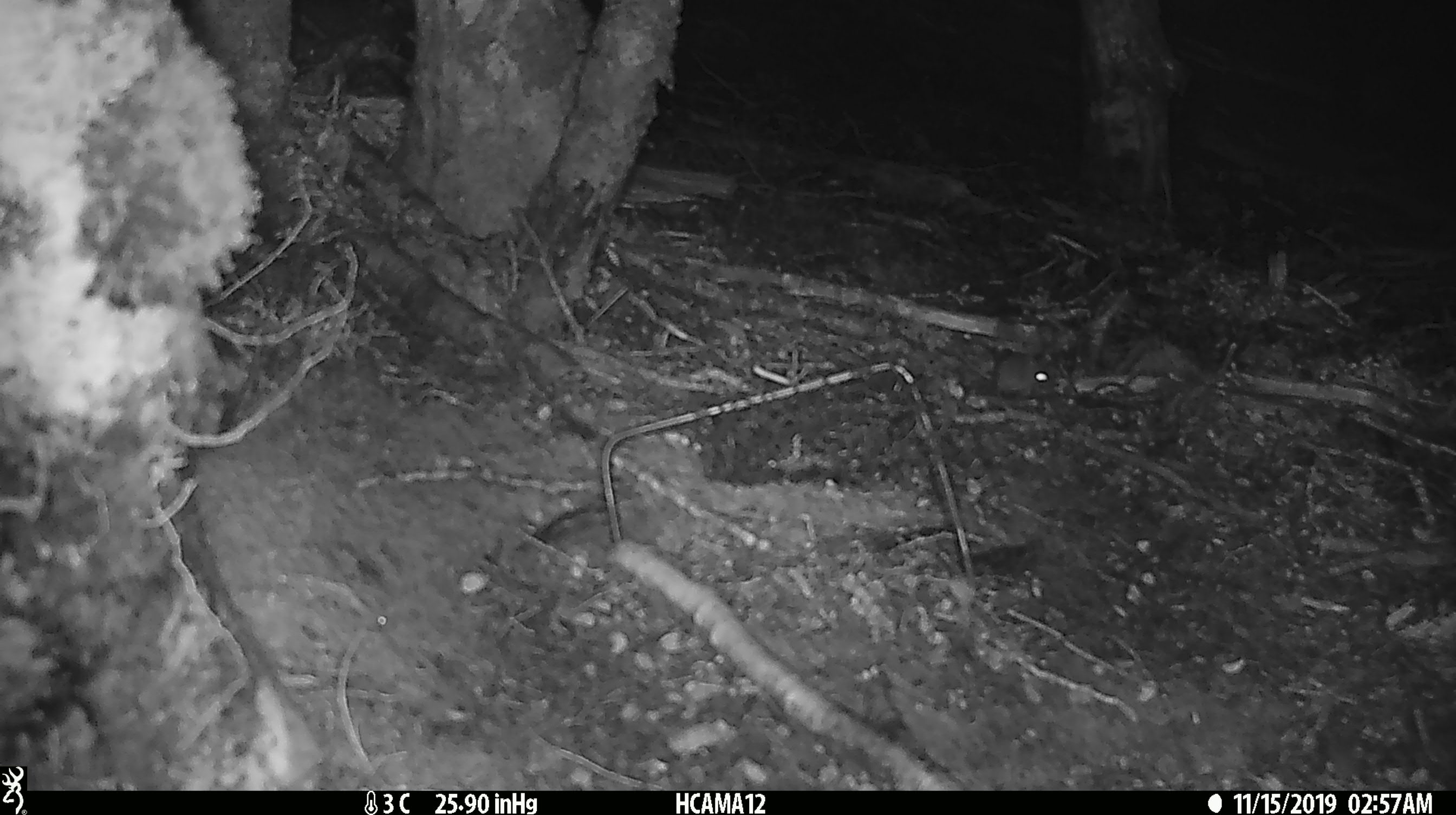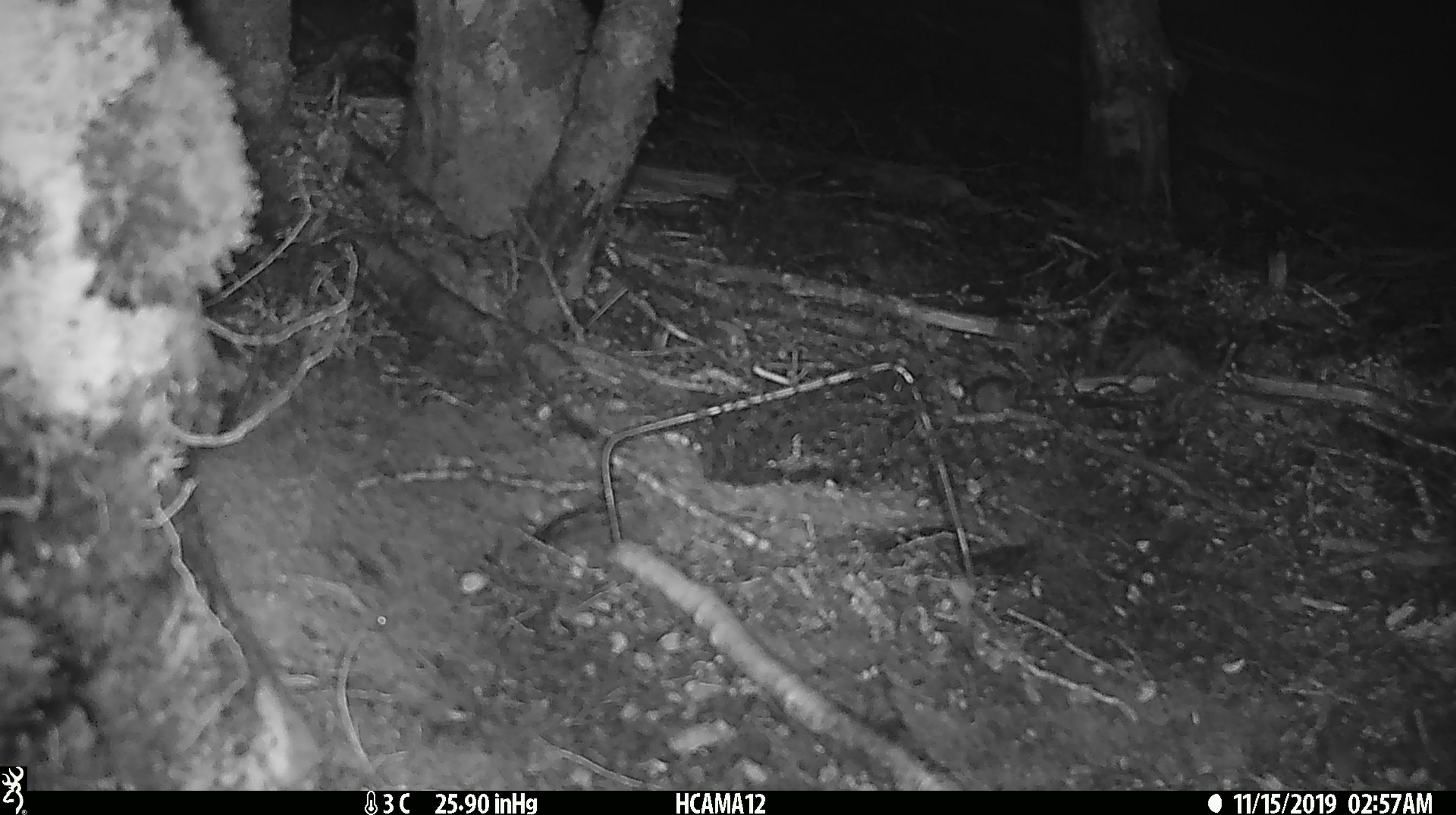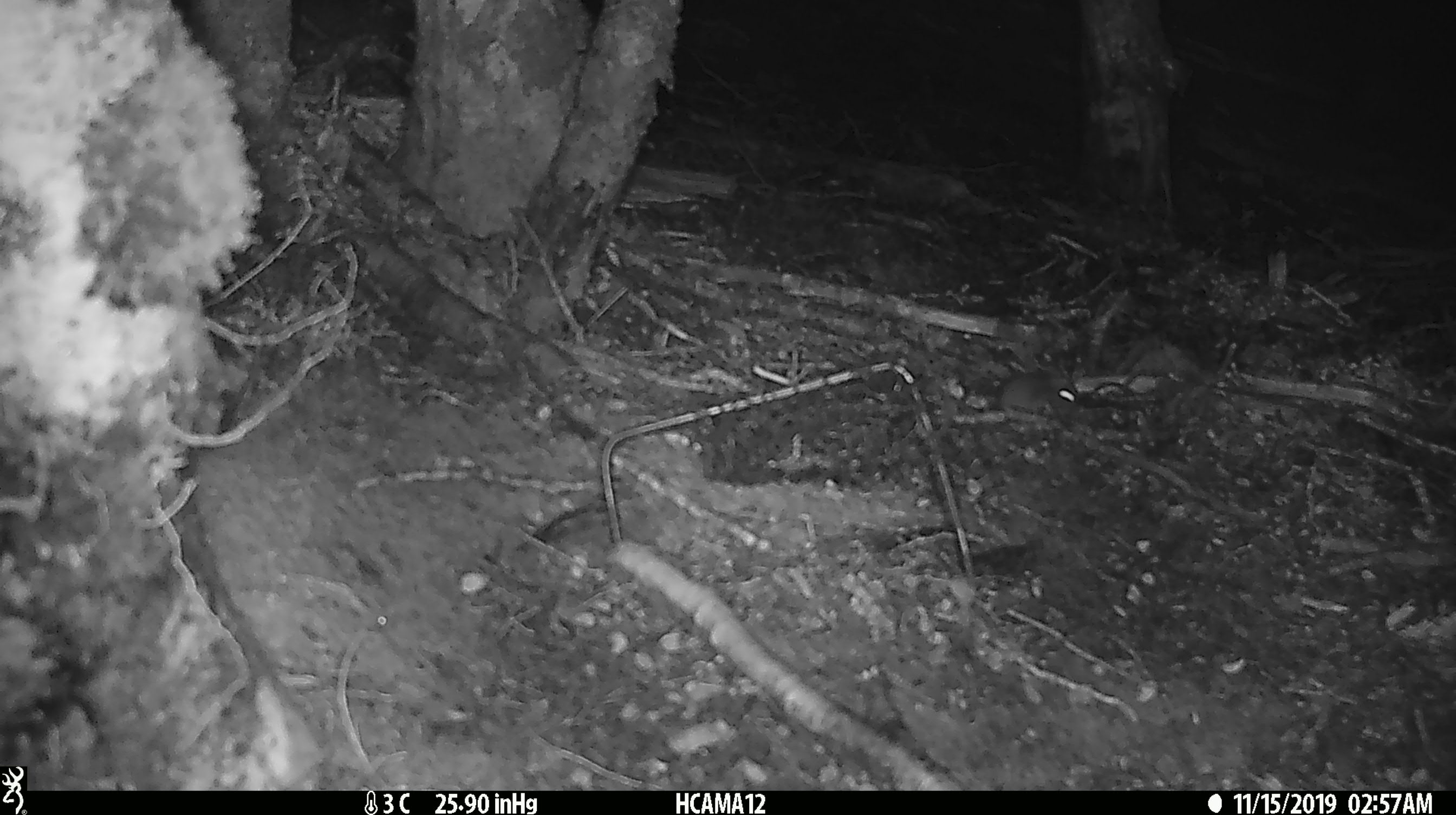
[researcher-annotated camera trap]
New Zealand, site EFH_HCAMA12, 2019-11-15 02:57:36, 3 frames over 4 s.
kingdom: Animalia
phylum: Chordata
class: Mammalia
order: Rodentia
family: Muridae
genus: Mus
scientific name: Mus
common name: mouse